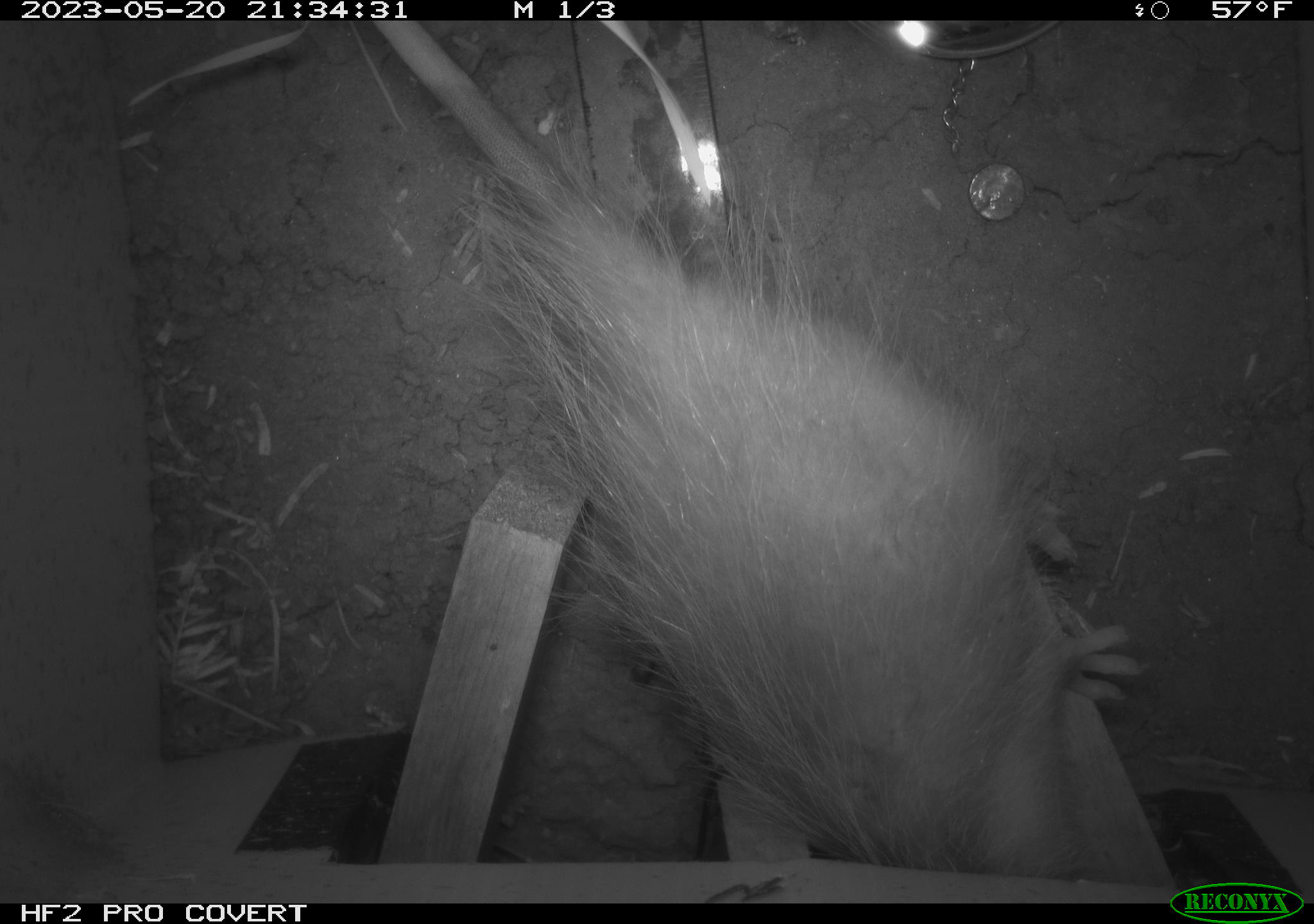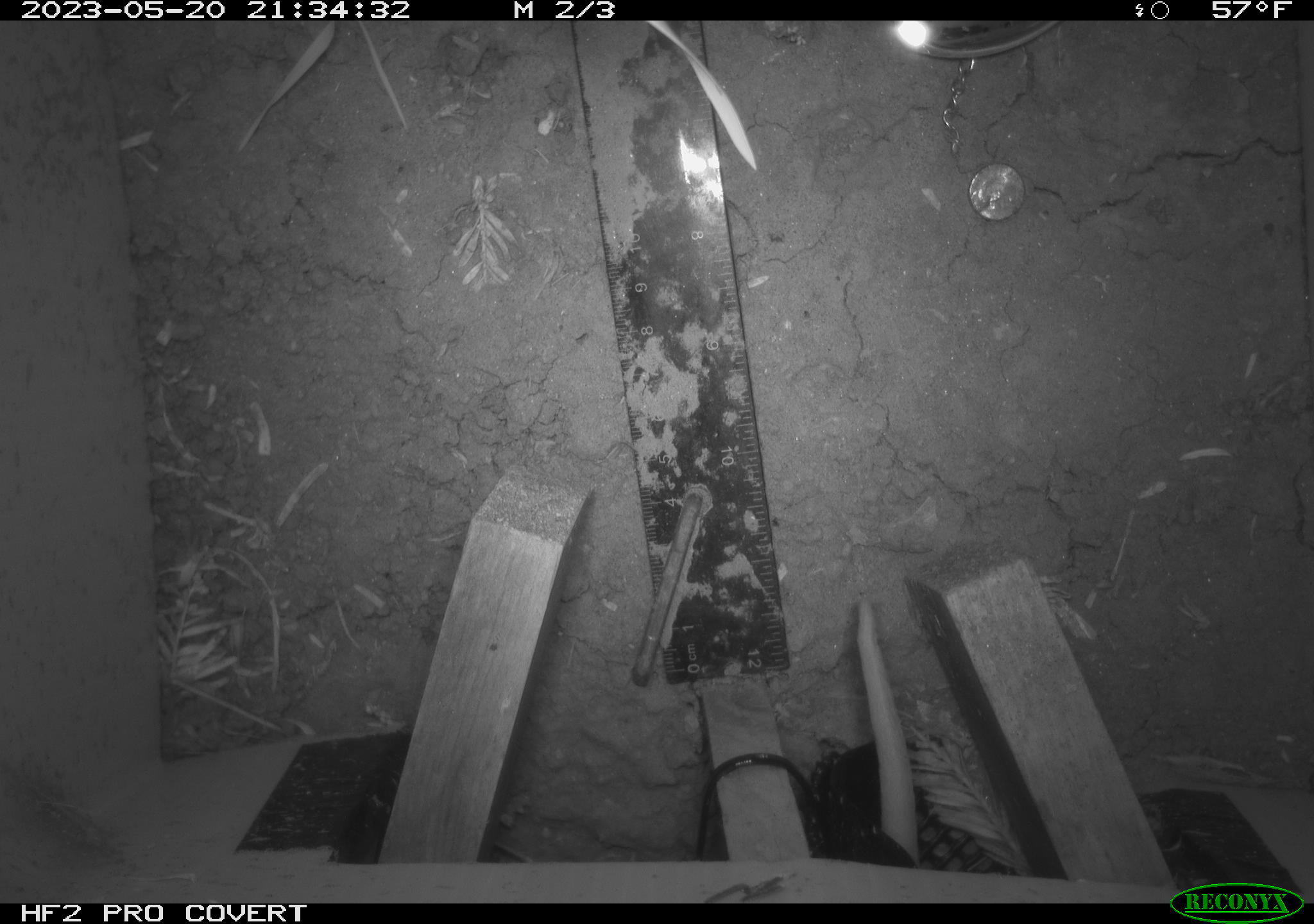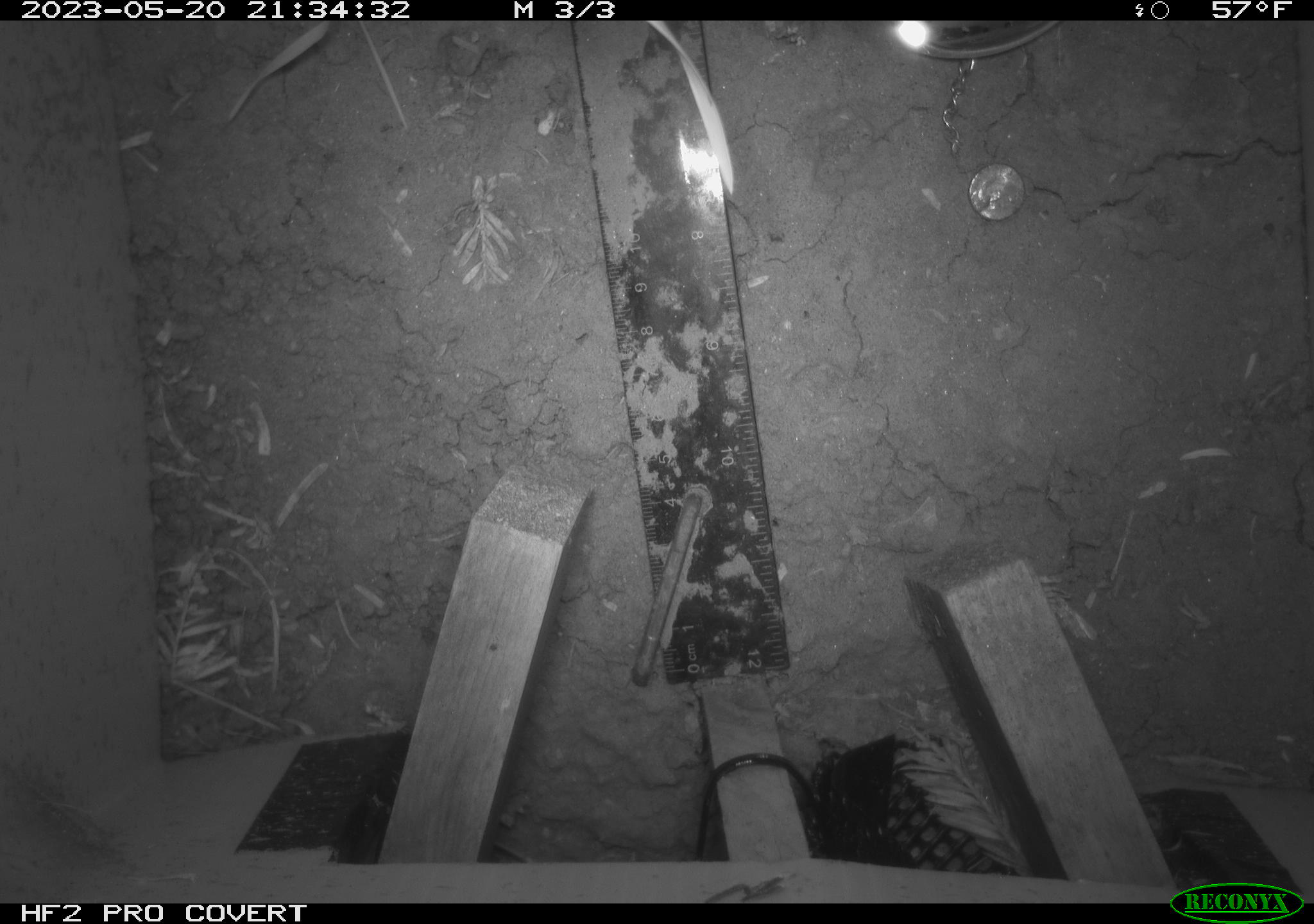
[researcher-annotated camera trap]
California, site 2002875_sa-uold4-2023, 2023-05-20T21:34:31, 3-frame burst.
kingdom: Animalia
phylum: Chordata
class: Mammalia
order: Didelphimorphia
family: Didelphidae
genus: Didelphis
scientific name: Didelphis virginiana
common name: virginia opossum